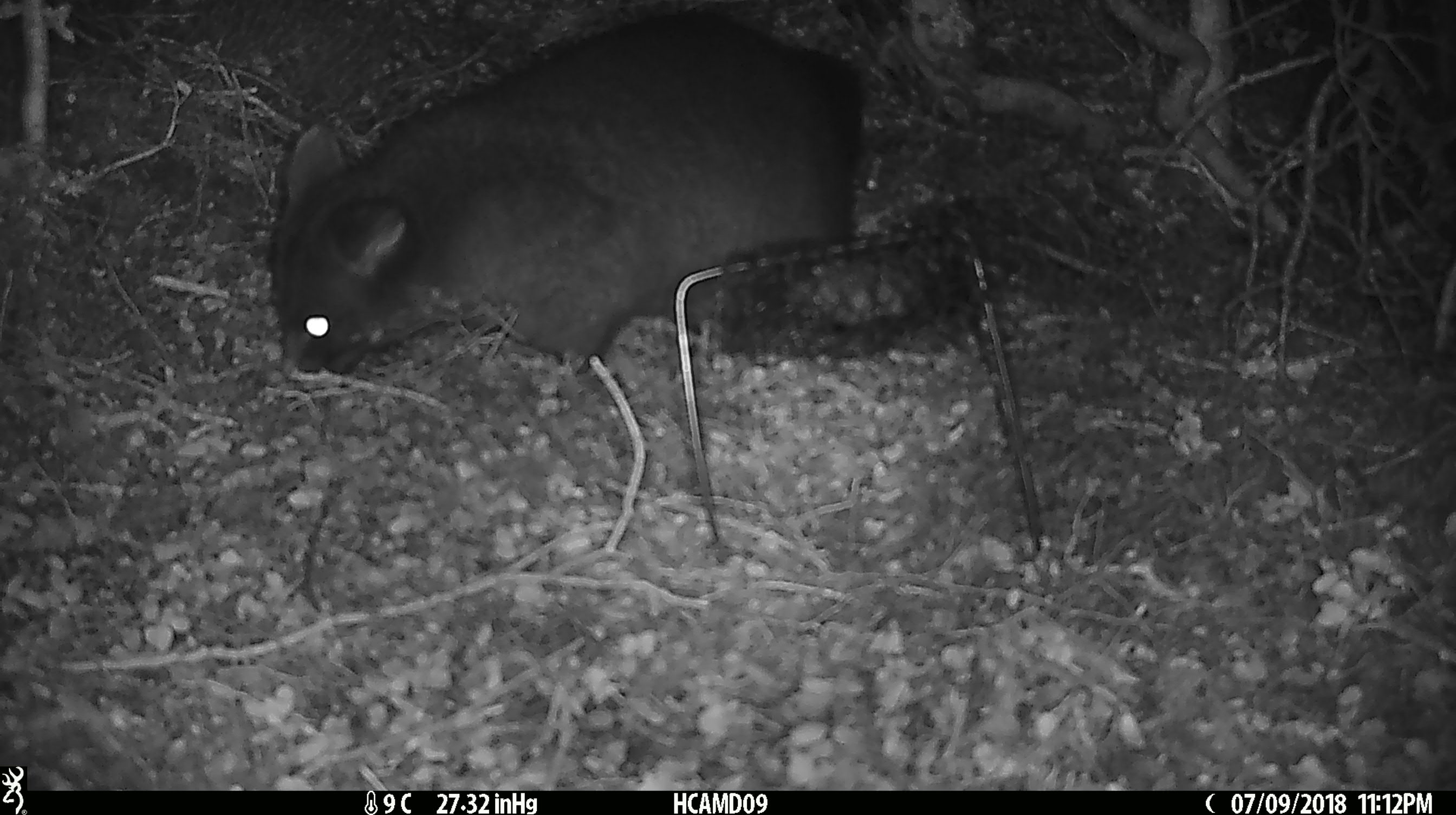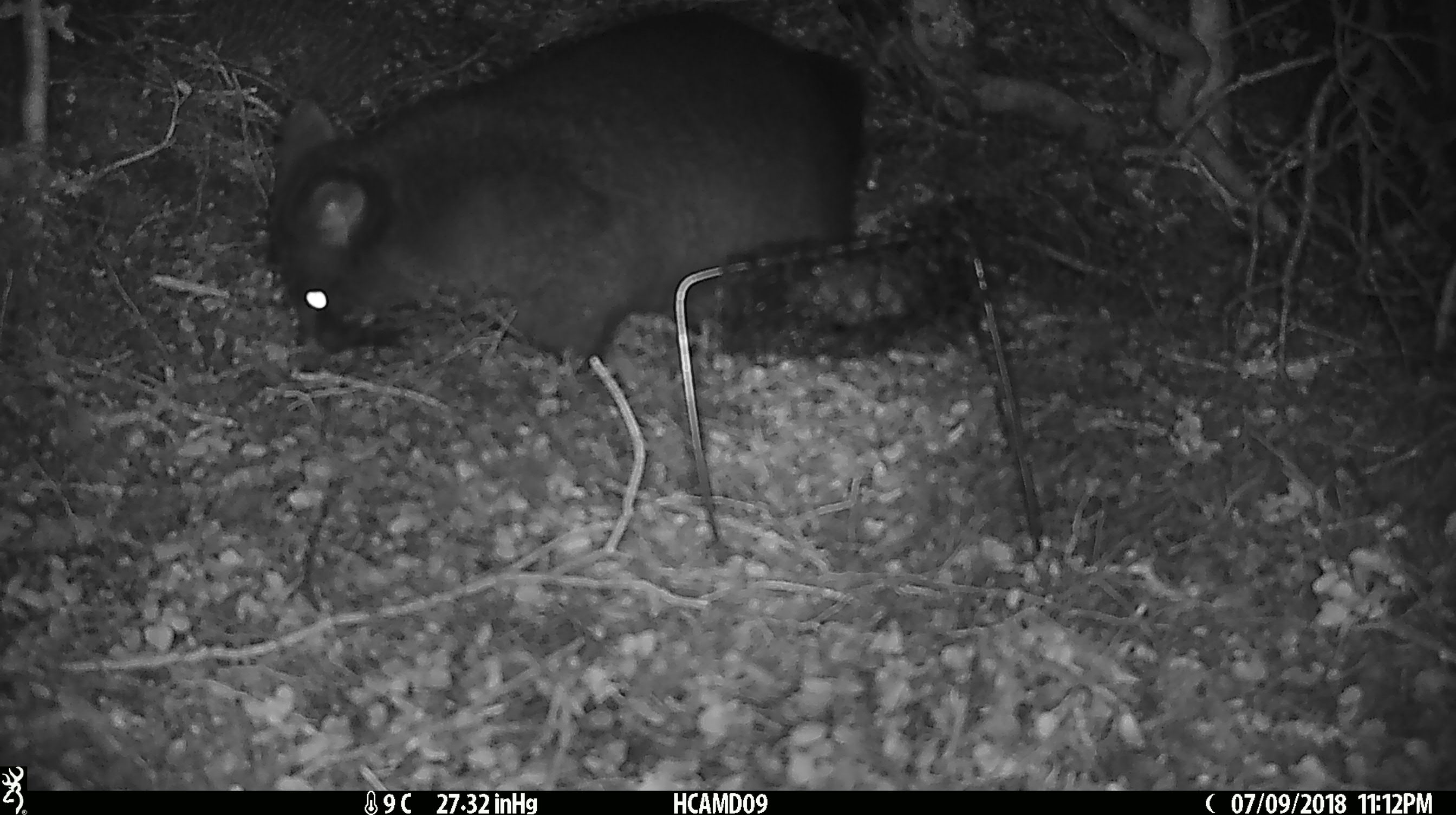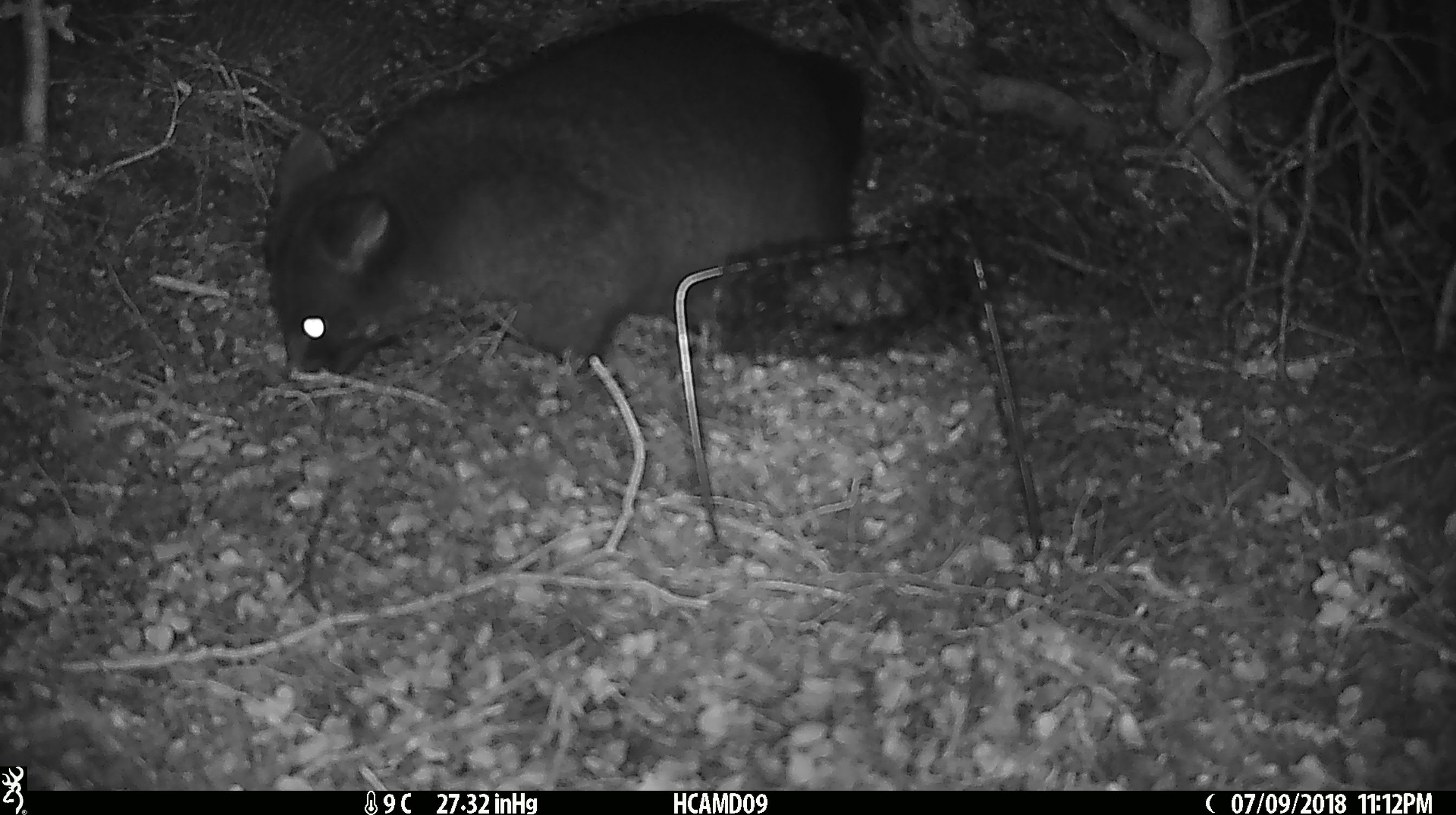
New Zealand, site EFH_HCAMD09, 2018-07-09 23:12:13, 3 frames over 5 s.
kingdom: Animalia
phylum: Chordata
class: Mammalia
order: Diprotodontia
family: Phalangeridae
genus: Trichosurus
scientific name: Trichosurus vulpecula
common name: common brushtail possum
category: possum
Possum (common brushtail possum) (Trichosurus vulpecula).